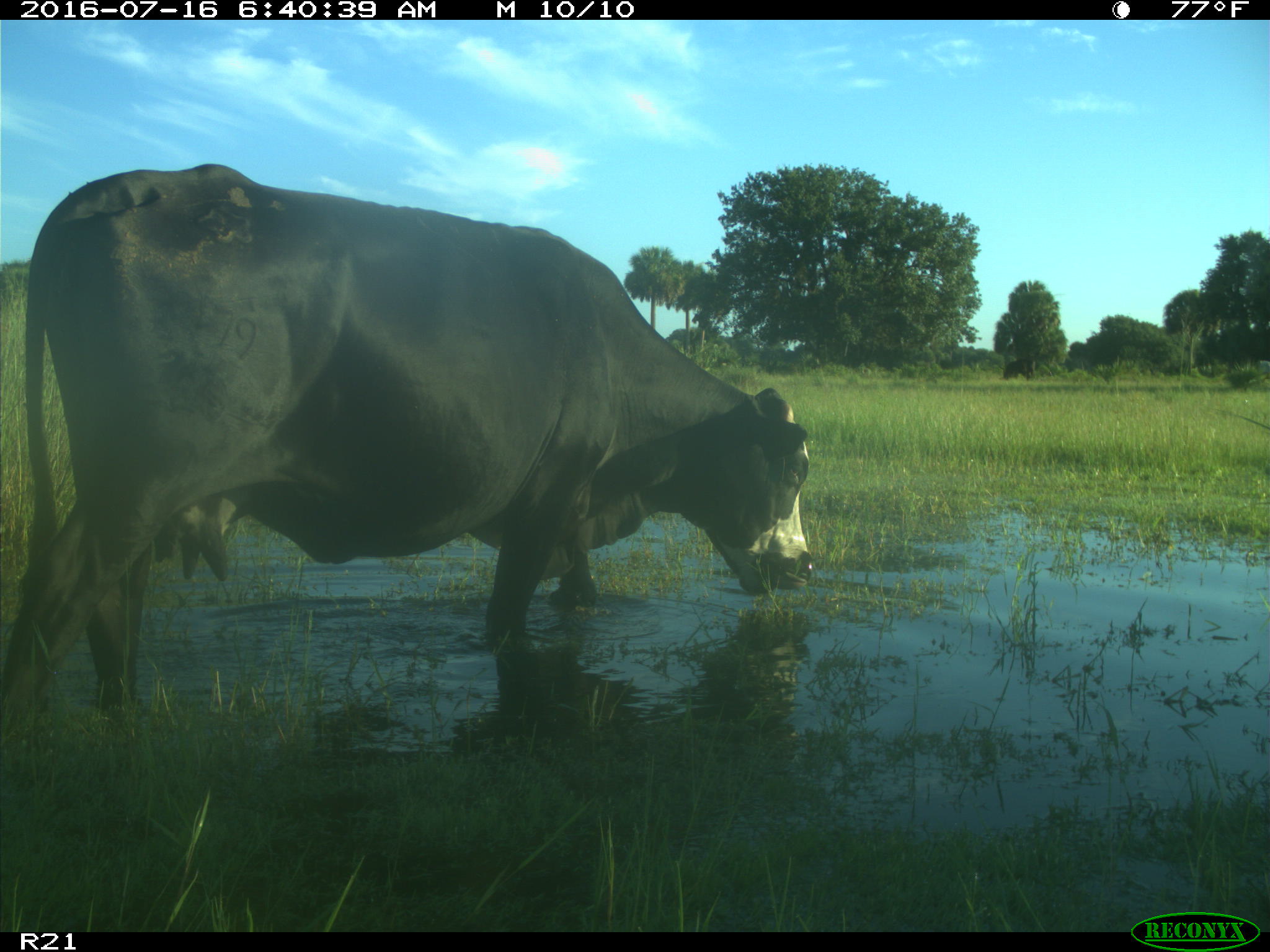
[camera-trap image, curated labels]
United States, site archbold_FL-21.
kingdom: Animalia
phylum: Chordata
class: Mammalia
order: Artiodactyla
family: Bovidae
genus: Bos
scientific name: Bos taurus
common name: domestic cow